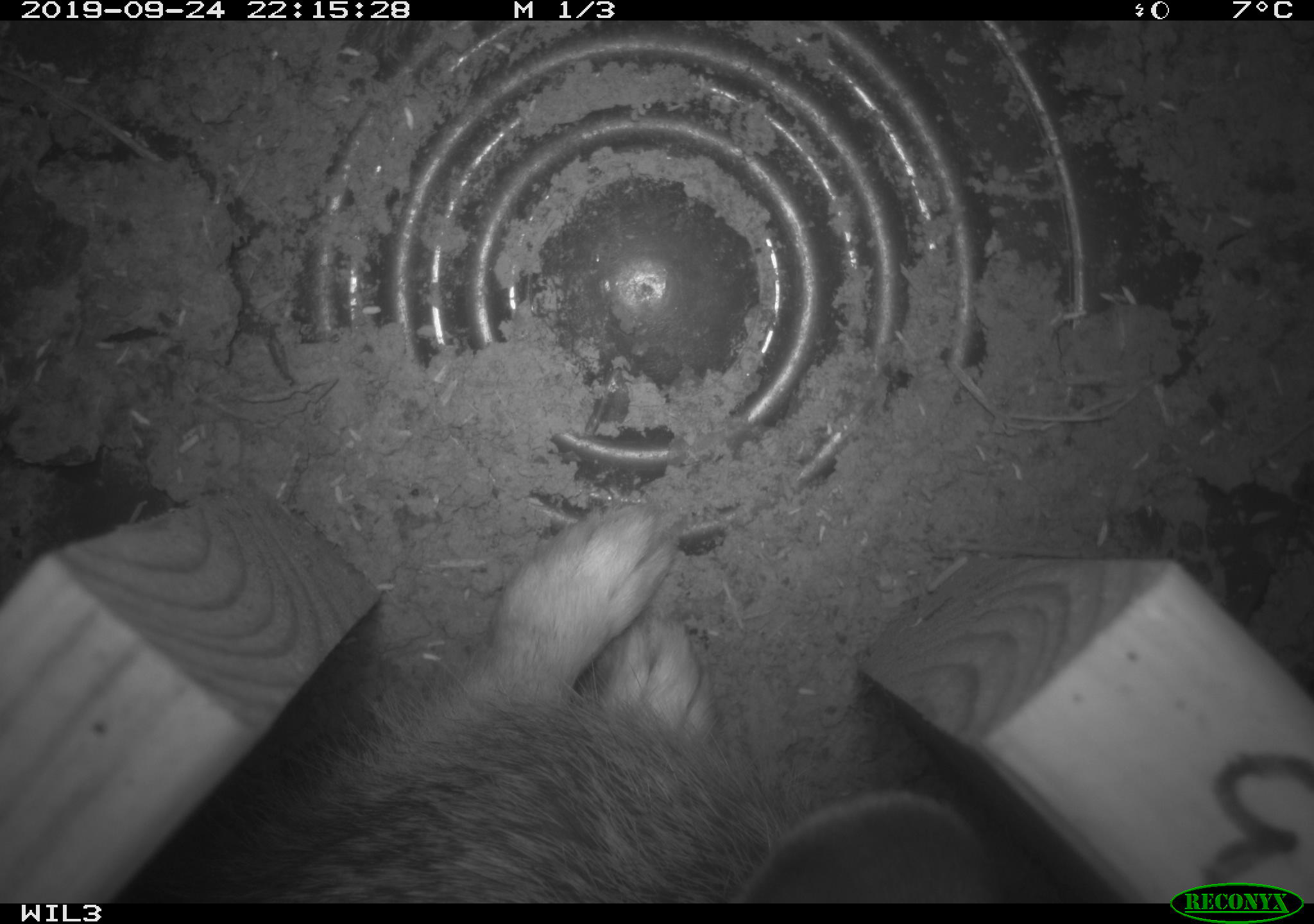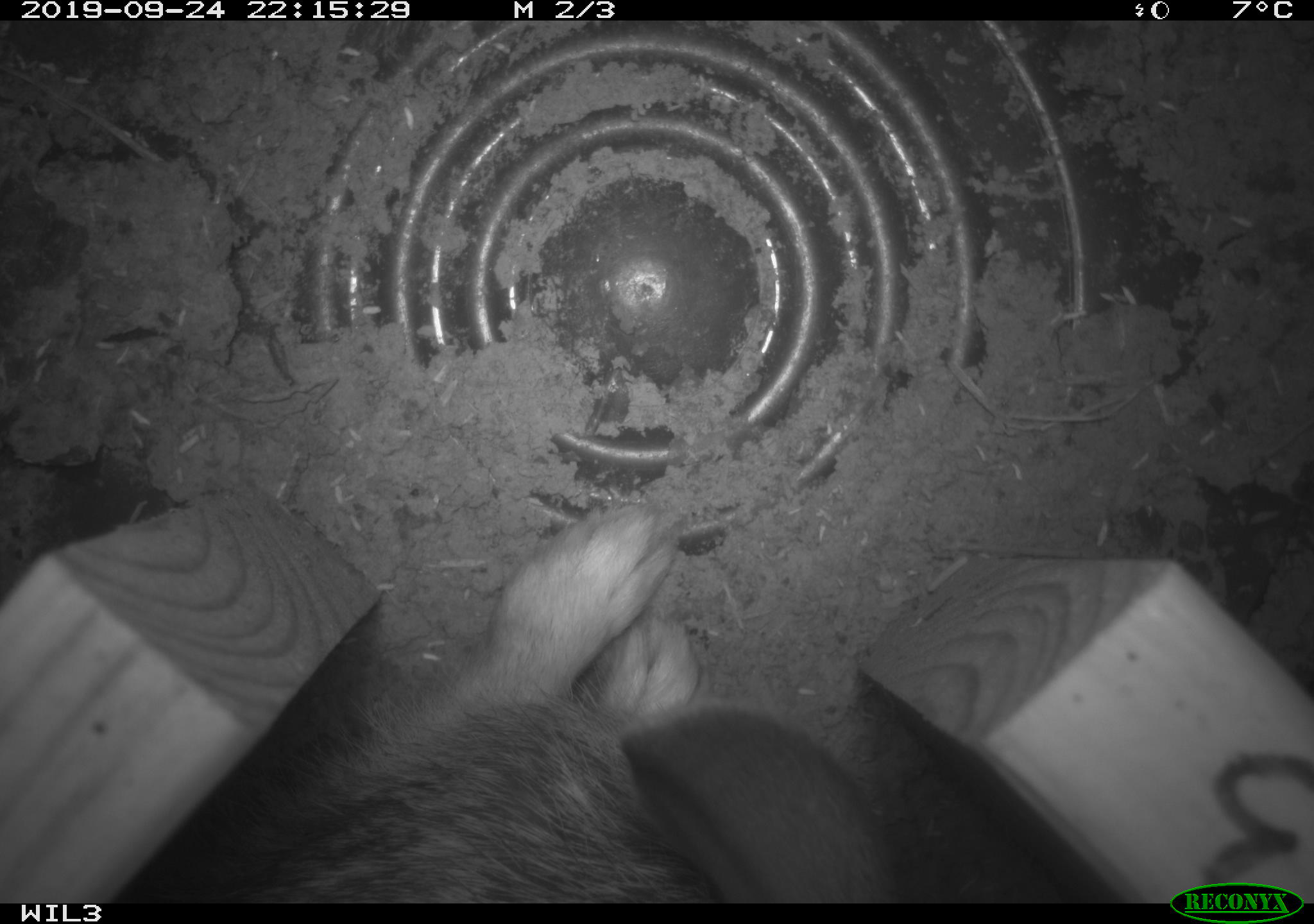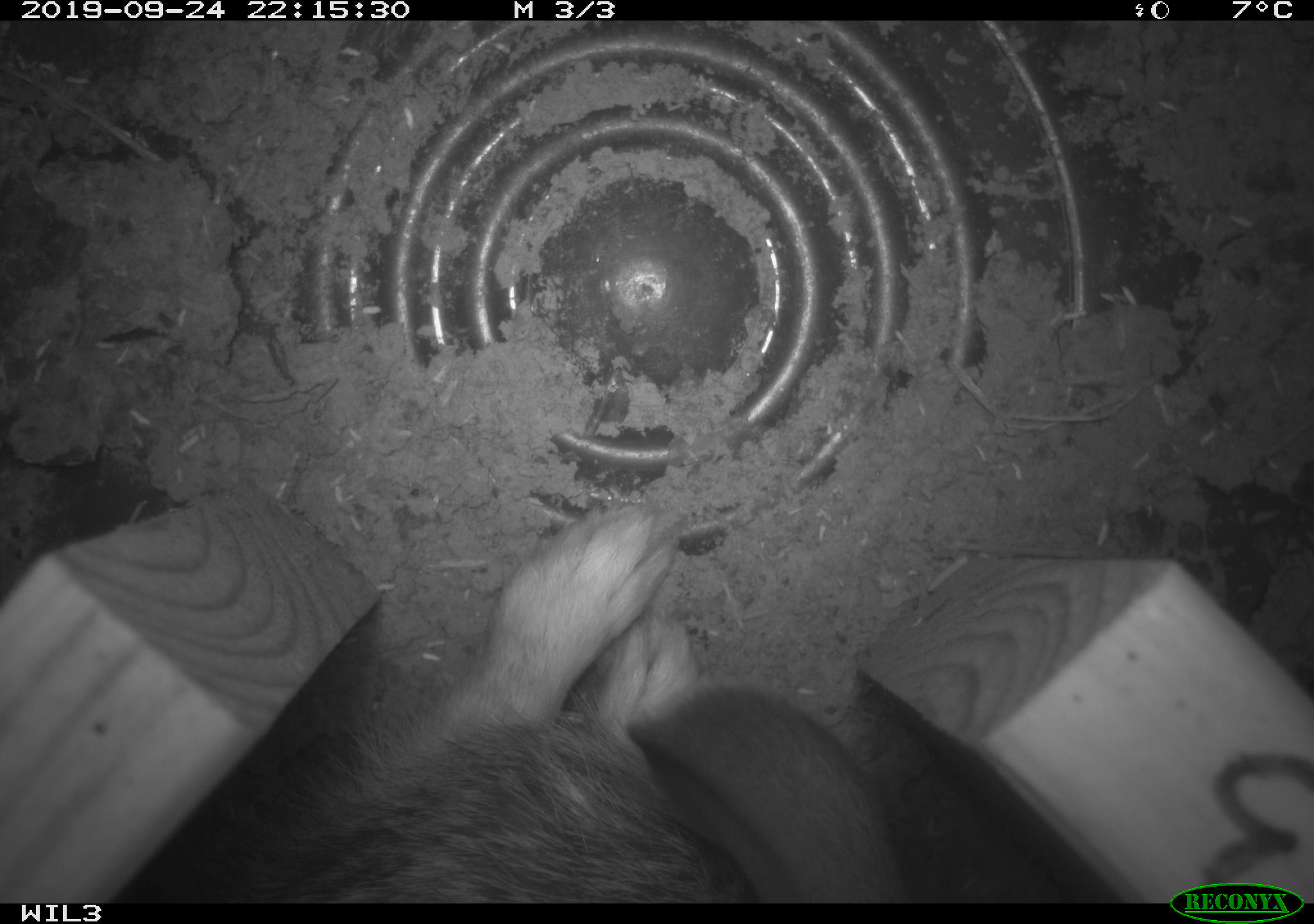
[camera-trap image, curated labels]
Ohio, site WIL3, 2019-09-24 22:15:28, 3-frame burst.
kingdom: Animalia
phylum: Chordata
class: Mammalia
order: Lagomorpha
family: Leporidae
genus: Sylvilagus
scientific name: Sylvilagus floridanus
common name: eastern cottontail